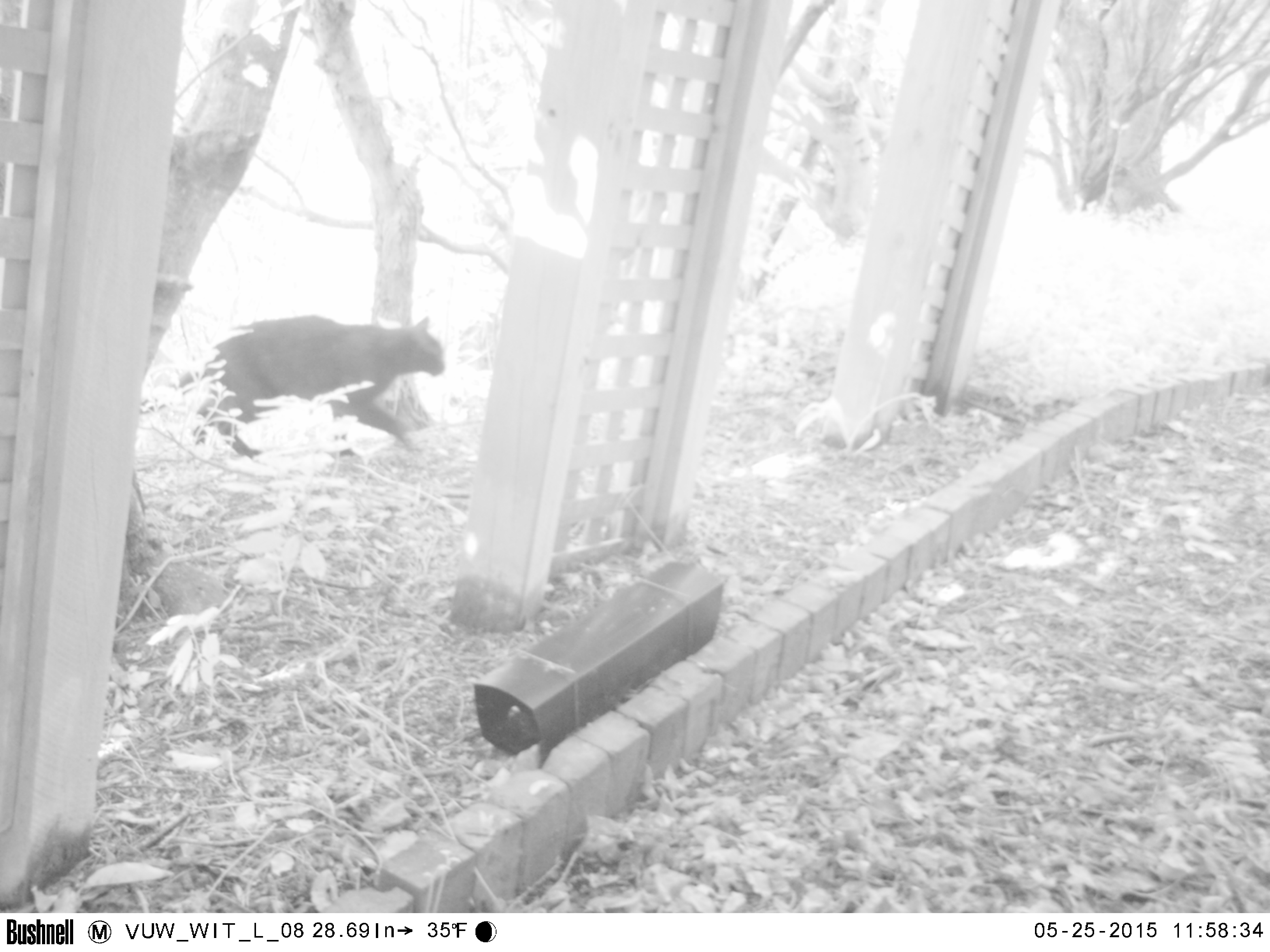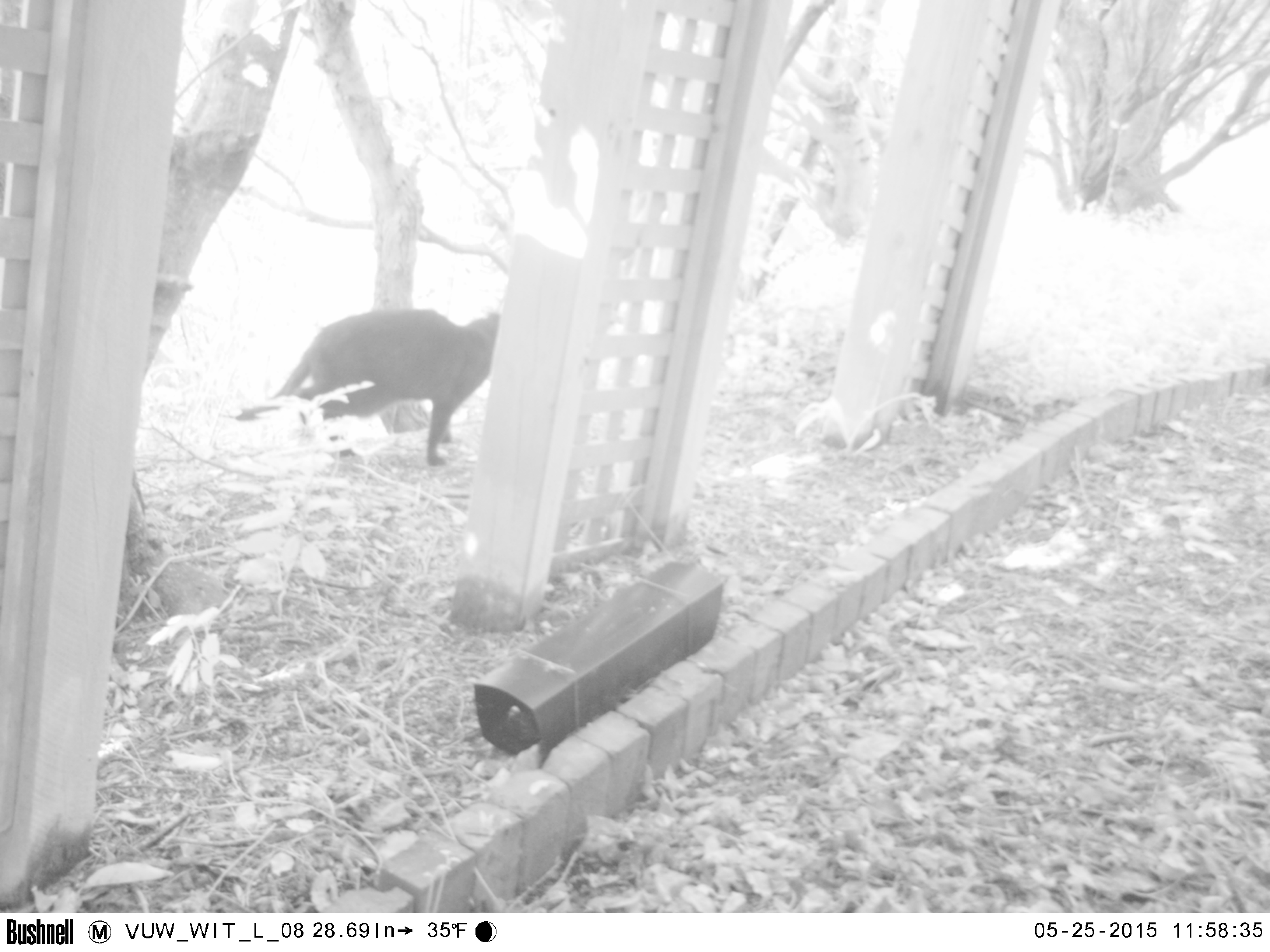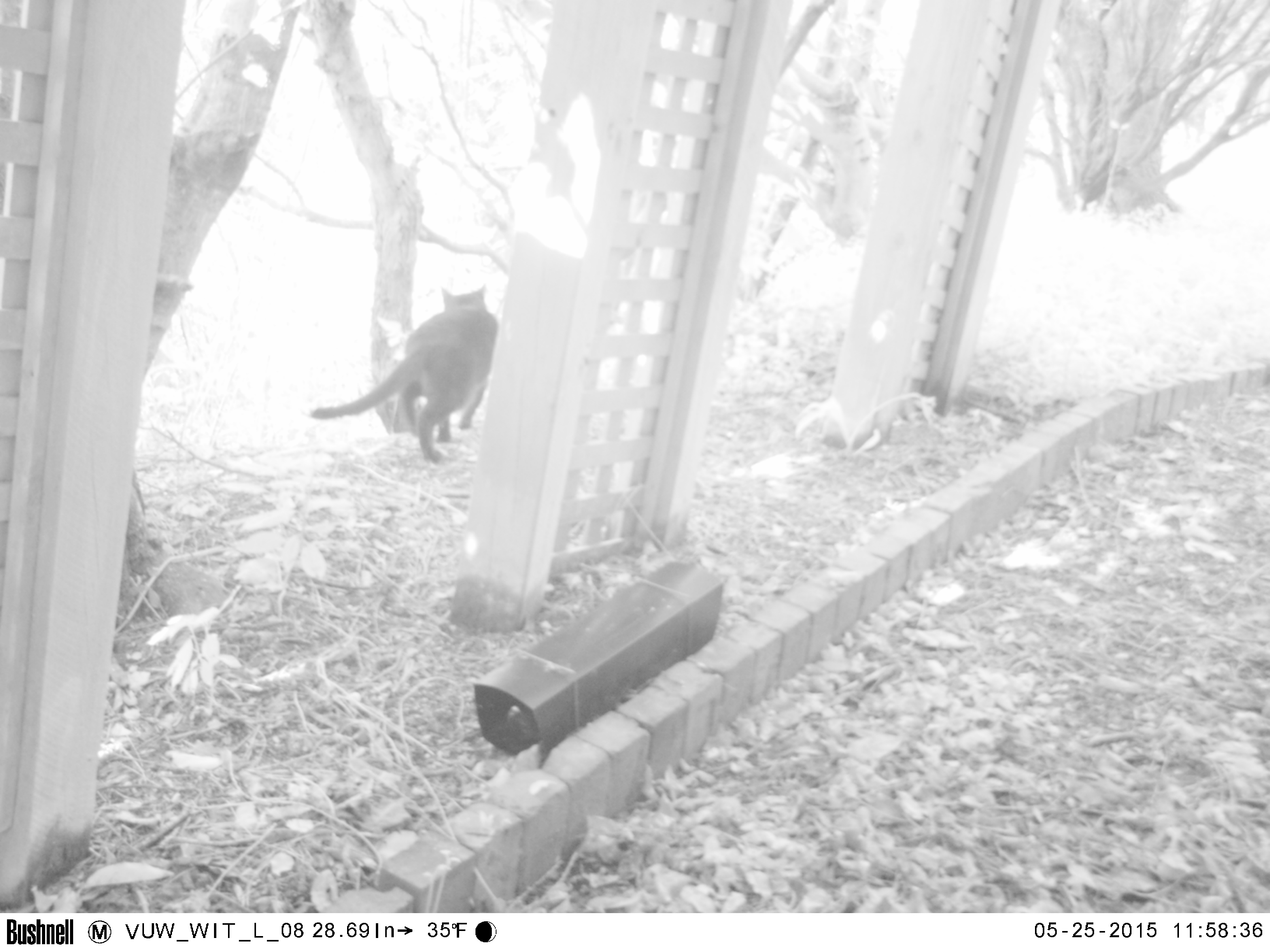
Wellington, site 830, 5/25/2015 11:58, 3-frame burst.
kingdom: Animalia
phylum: Chordata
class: Mammalia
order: Carnivora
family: Felidae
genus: Felis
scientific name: Felis catus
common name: cat